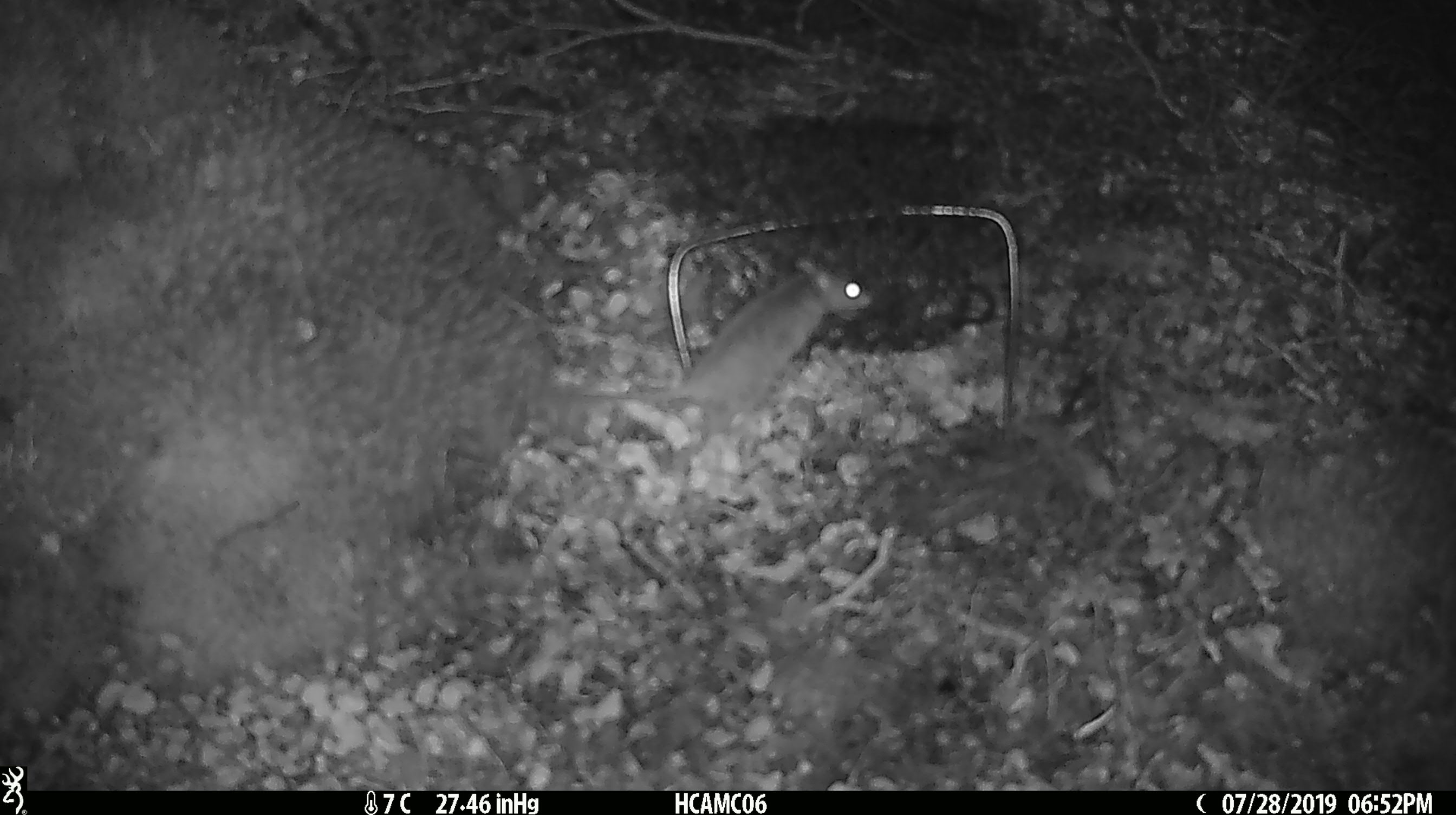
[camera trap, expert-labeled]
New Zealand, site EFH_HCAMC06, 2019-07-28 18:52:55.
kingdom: Animalia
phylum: Chordata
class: Mammalia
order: Rodentia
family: Muridae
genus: Mus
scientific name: Mus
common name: mouse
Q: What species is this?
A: Mouse (Mus).